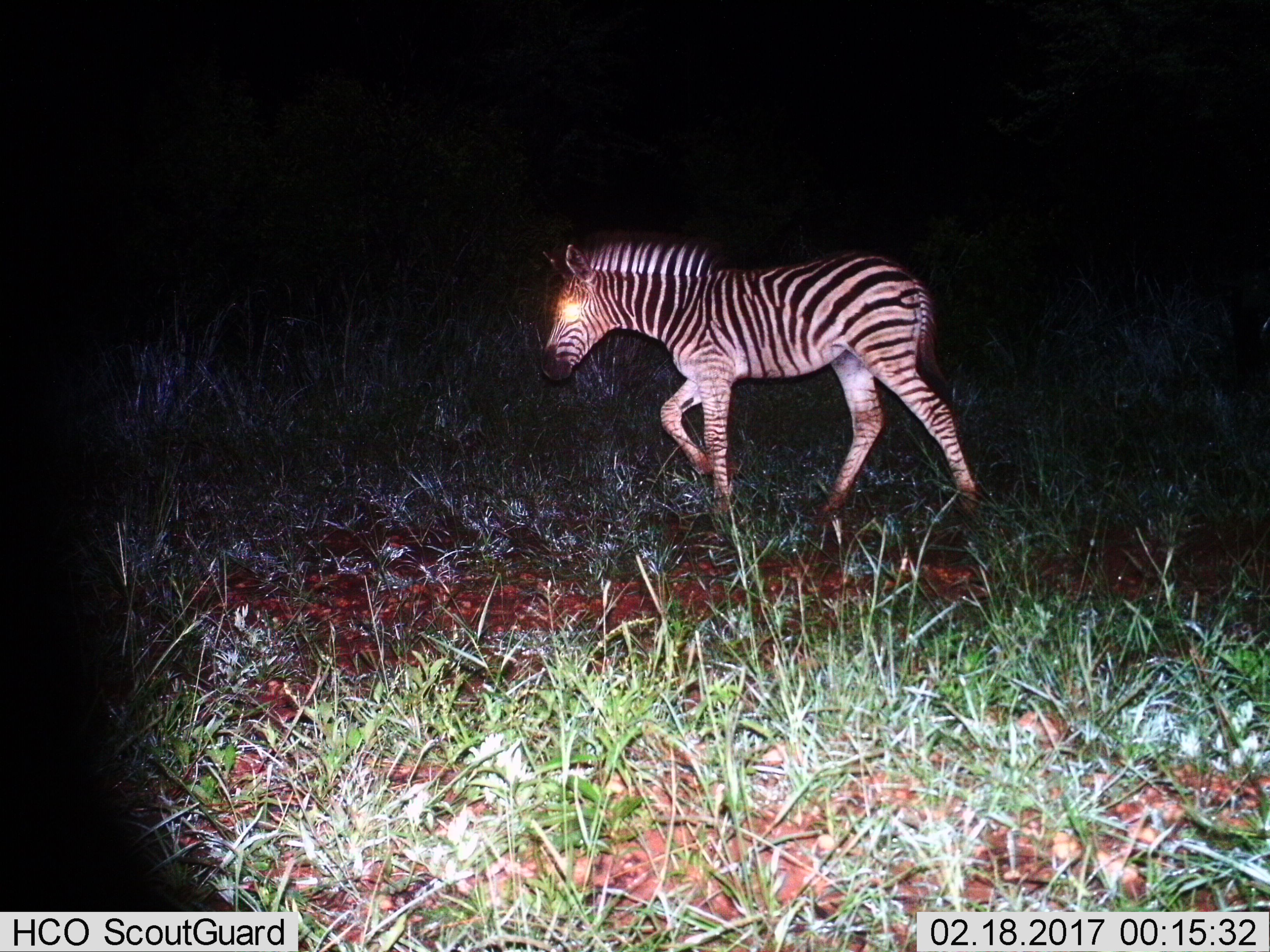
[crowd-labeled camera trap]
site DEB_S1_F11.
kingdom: Animalia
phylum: Chordata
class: Mammalia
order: Perissodactyla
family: Equidae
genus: Equus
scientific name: Equus quagga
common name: plains zebra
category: zebraplains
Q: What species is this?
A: Zebraplains (plains zebra) (Equus quagga).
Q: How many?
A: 1.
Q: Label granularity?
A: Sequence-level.